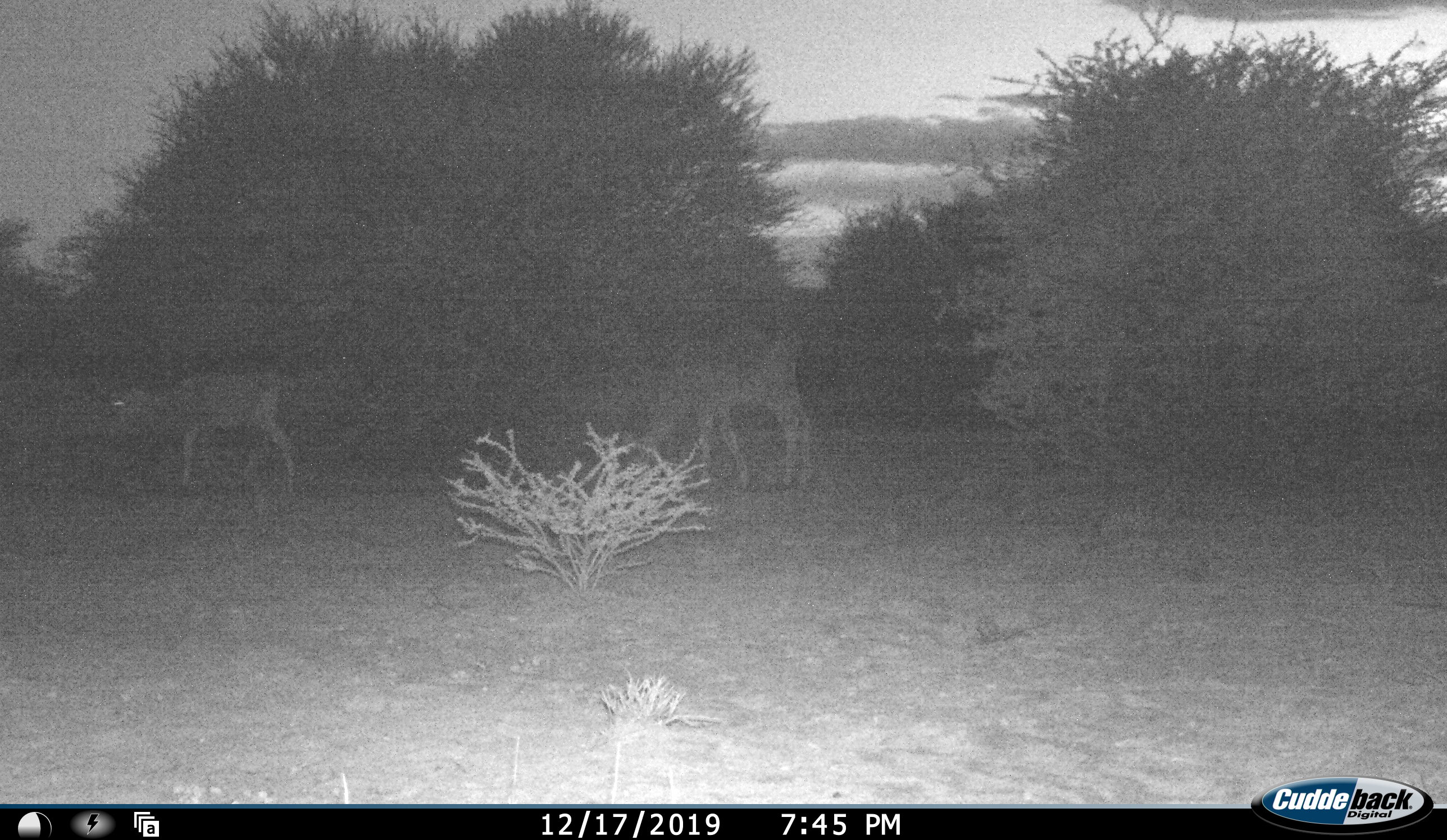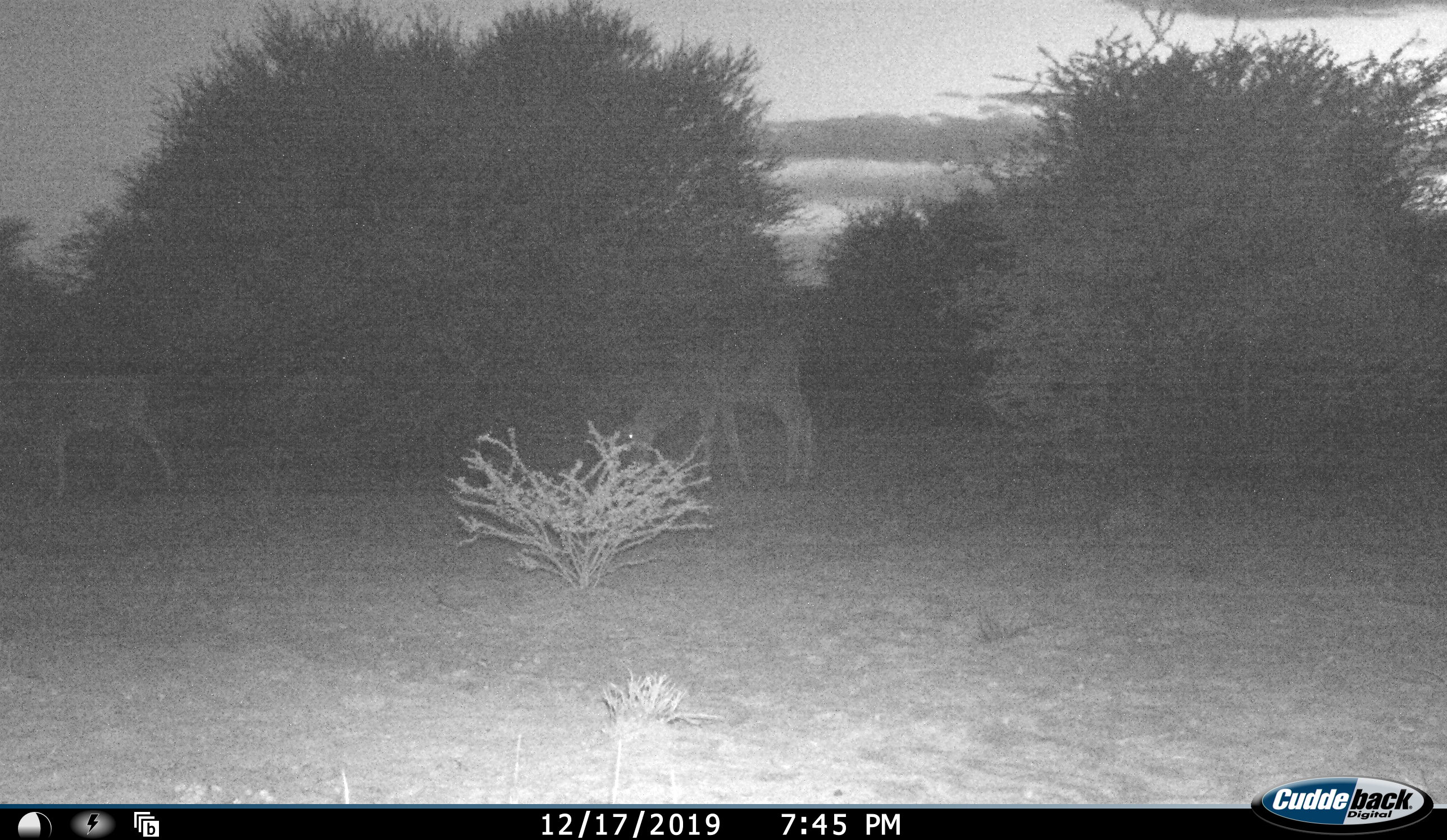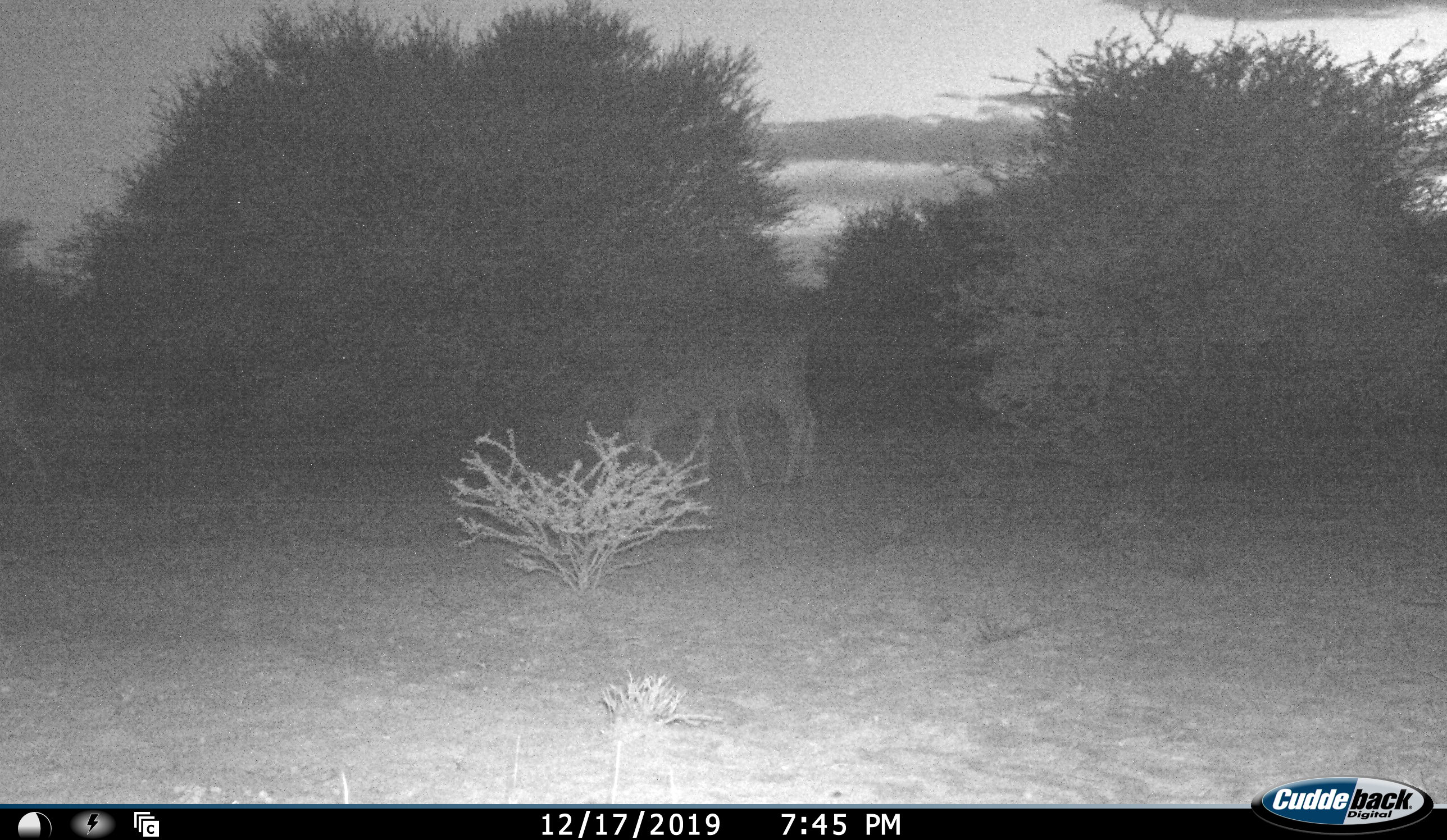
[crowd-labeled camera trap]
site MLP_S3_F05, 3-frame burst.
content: unidentified animal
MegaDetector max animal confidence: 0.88